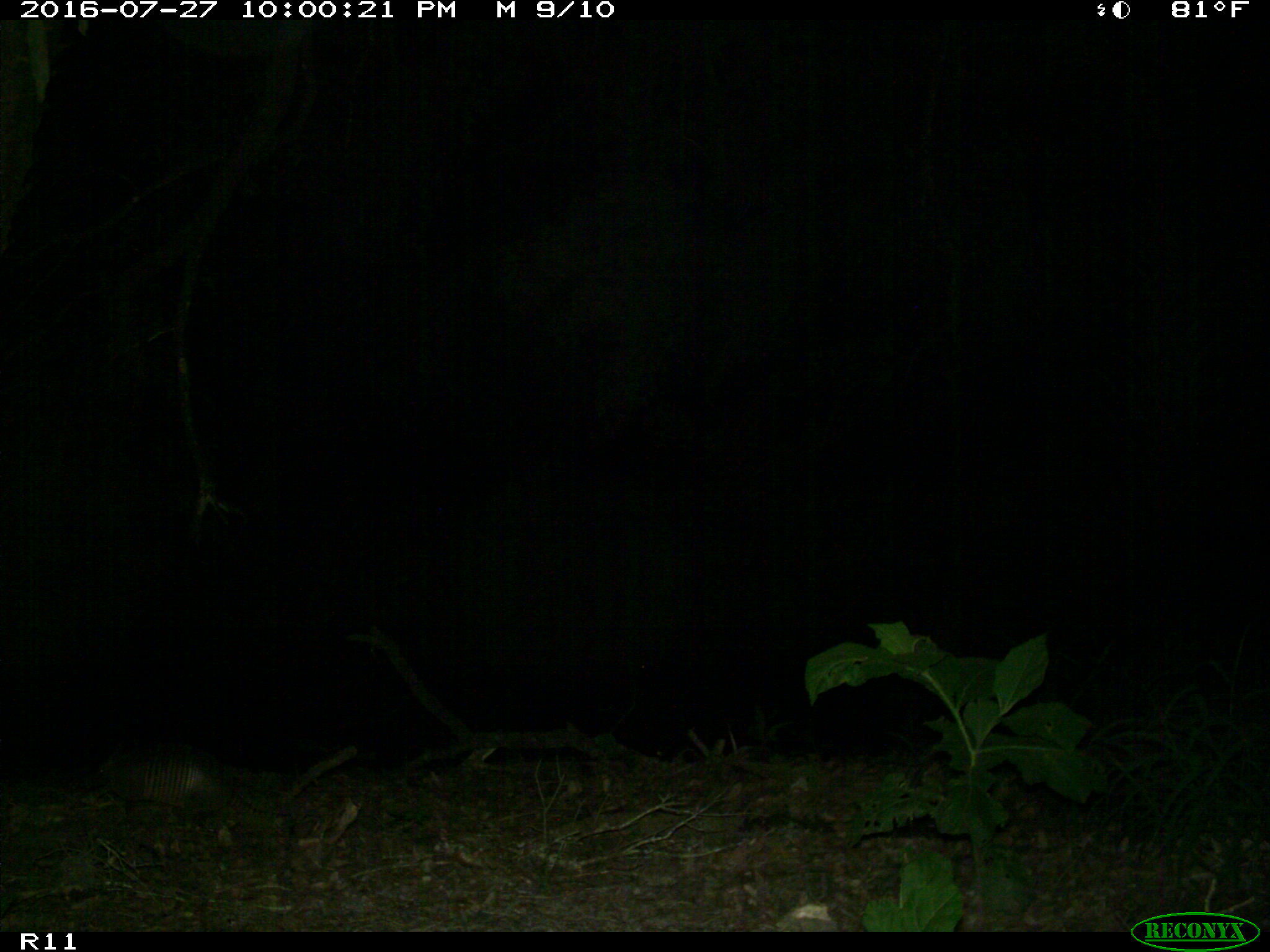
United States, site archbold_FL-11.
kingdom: Animalia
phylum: Chordata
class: Mammalia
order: Cingulata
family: Dasypodidae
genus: Dasypus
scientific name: Dasypus novemcinctus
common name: nine-banded armadillo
Dasypus novemcinctus (nine-banded armadillo).